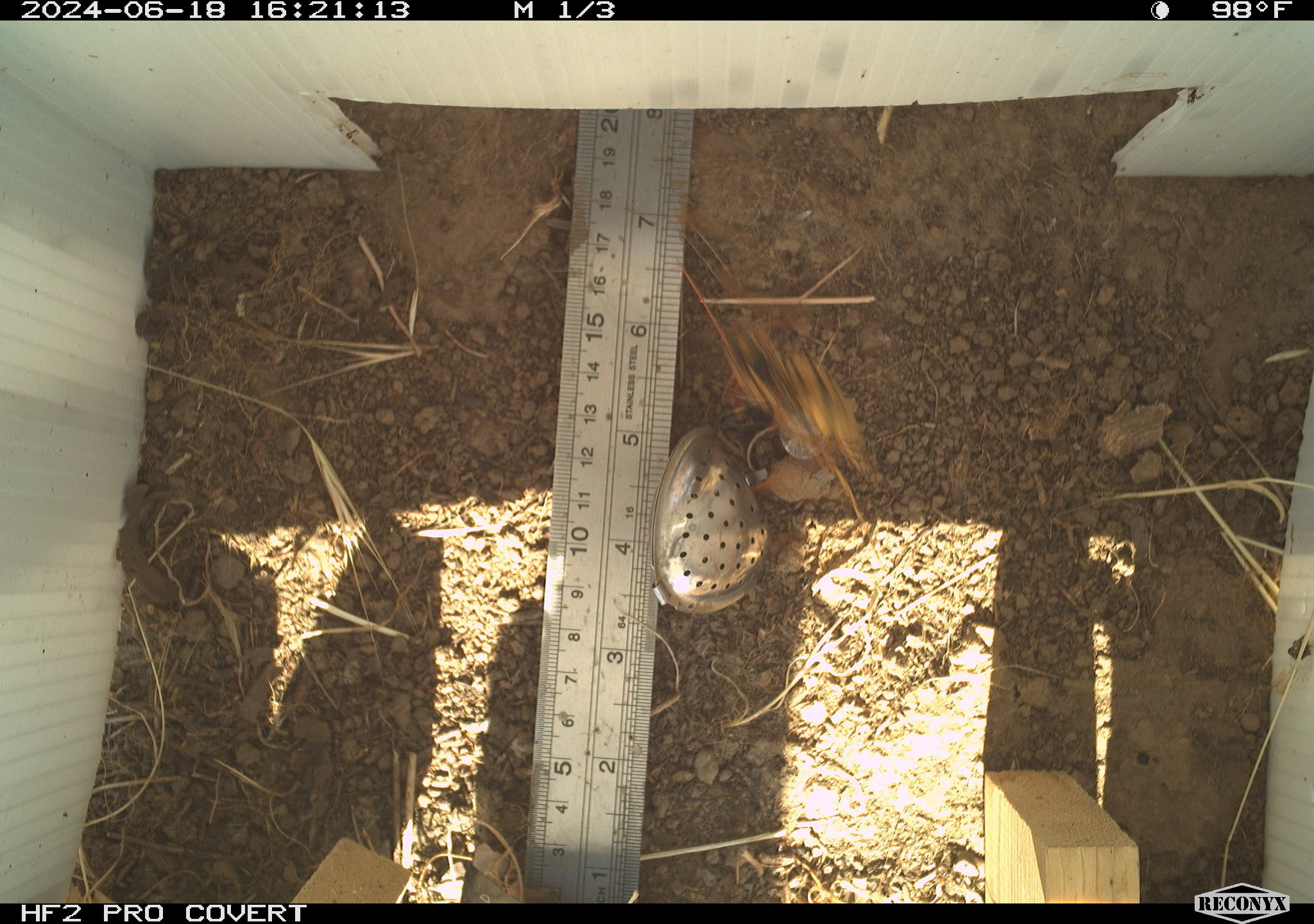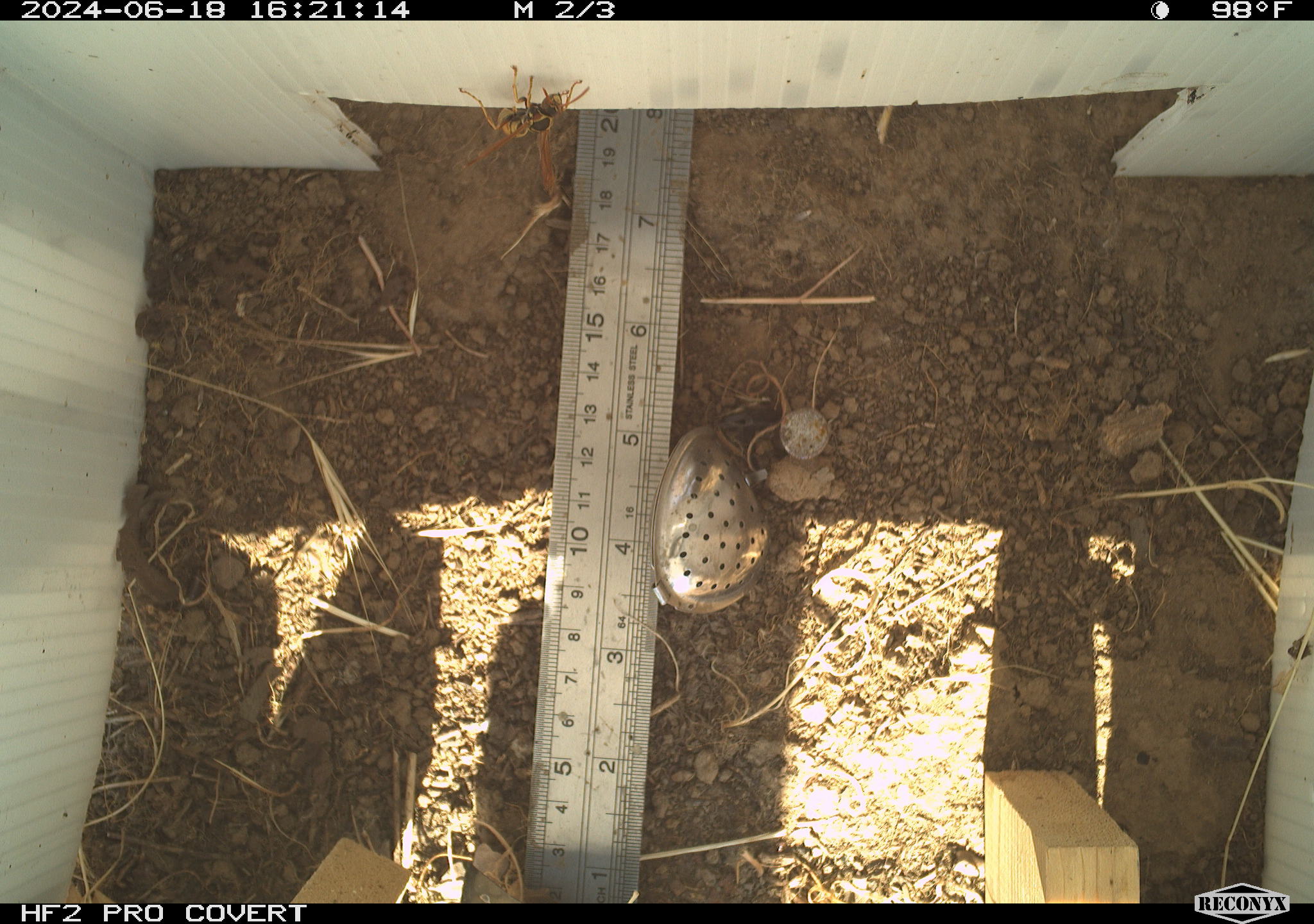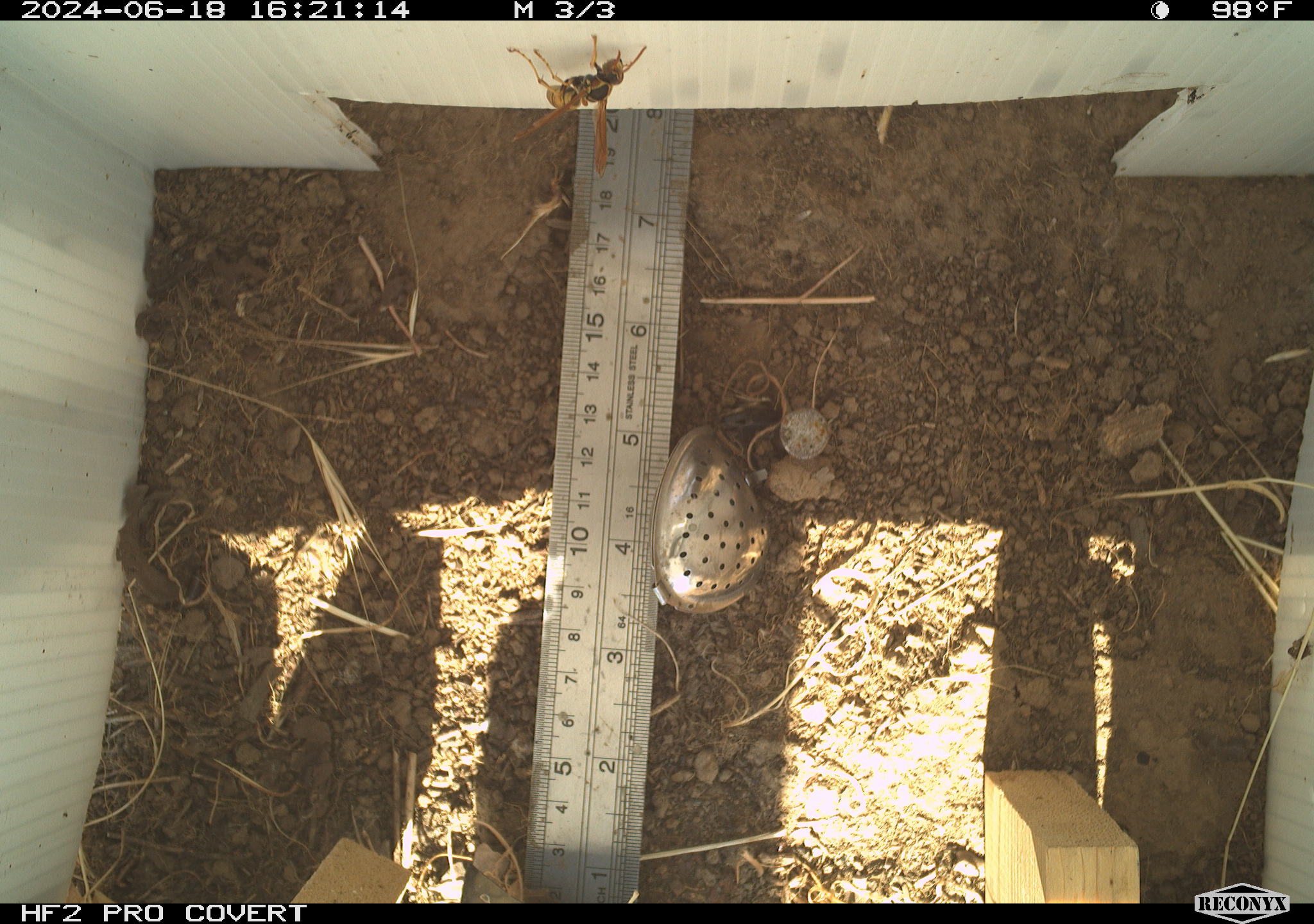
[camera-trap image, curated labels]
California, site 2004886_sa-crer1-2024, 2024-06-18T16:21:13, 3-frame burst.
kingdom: Animalia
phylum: Arthropoda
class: Insecta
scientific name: Insecta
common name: insect